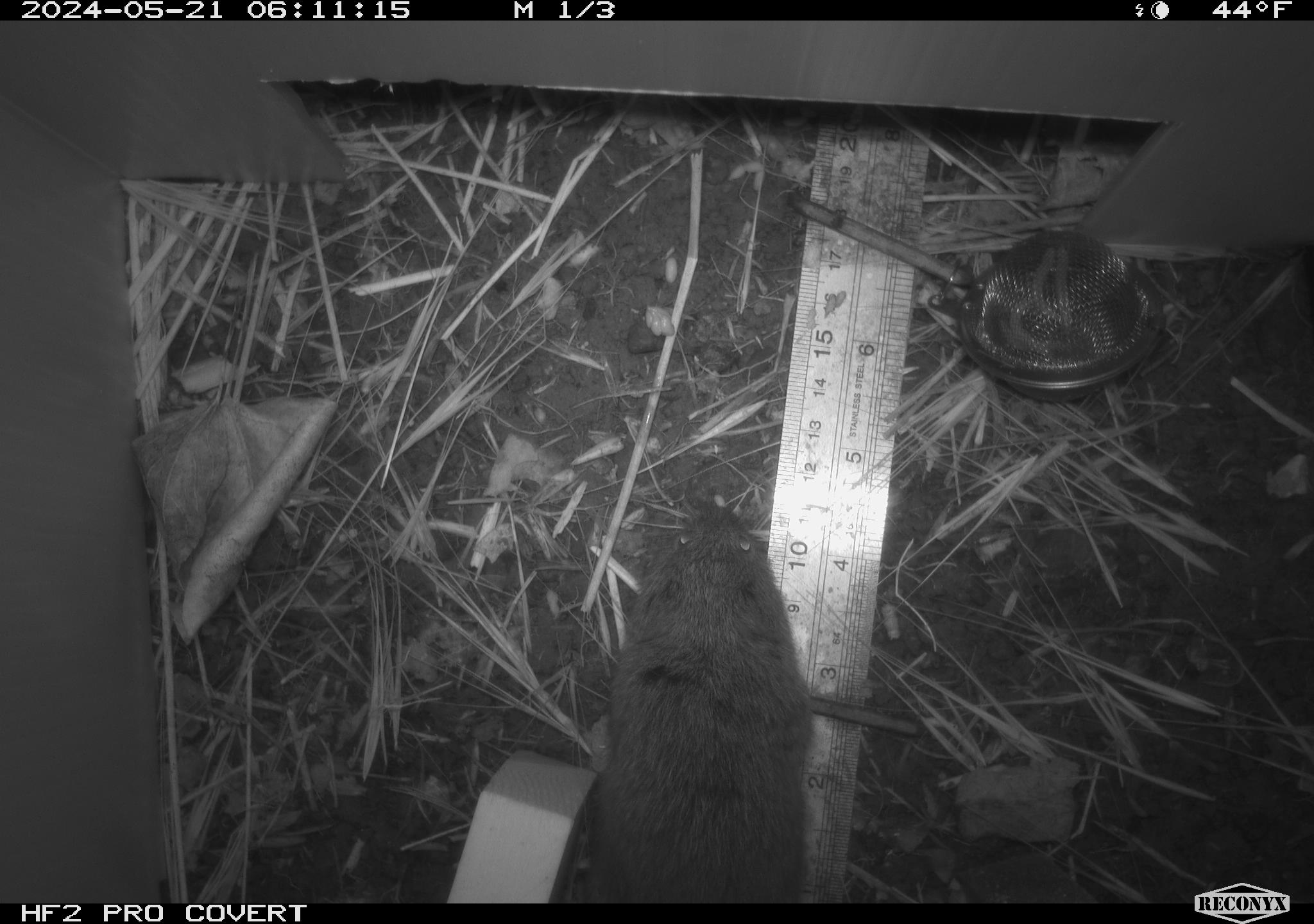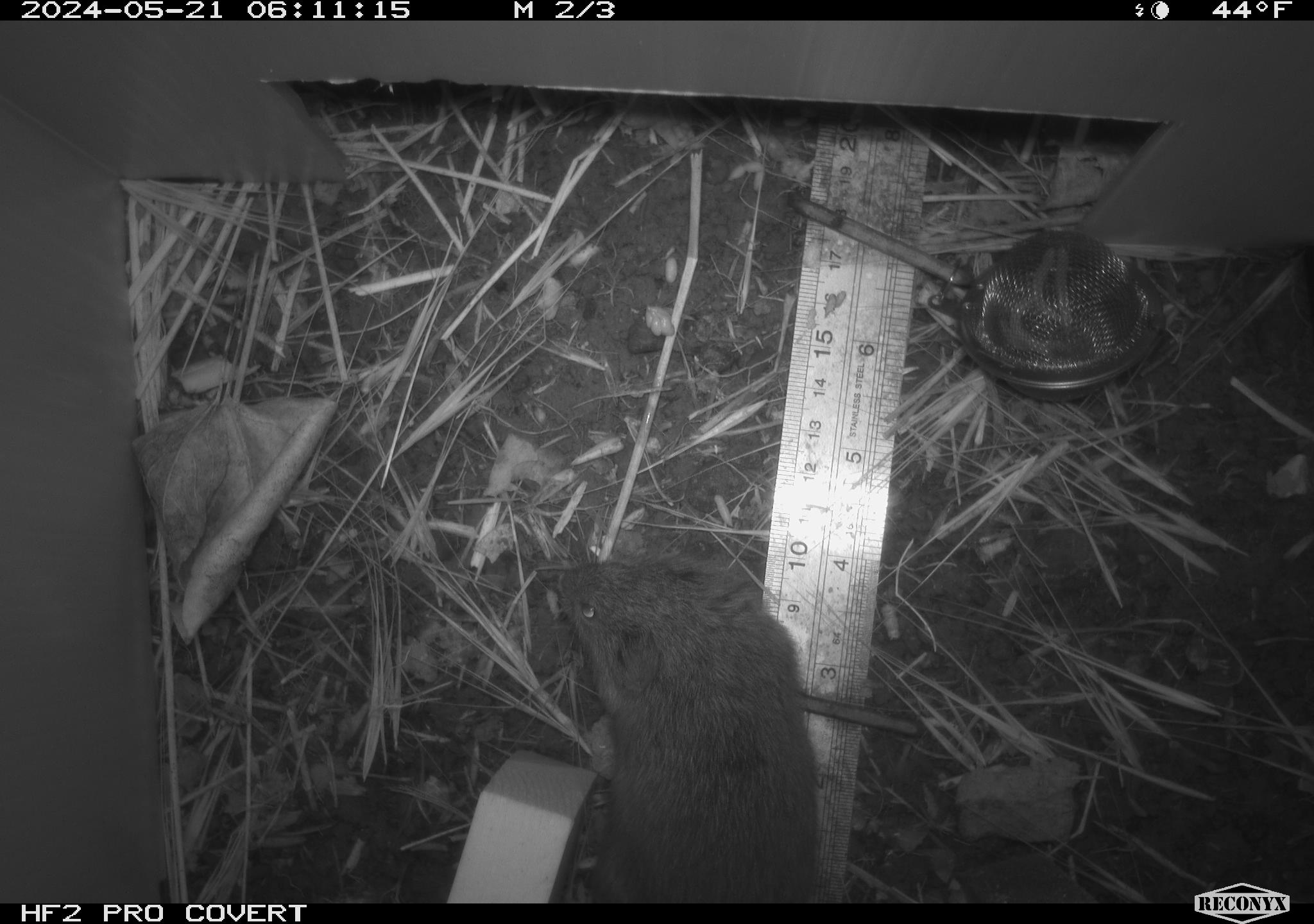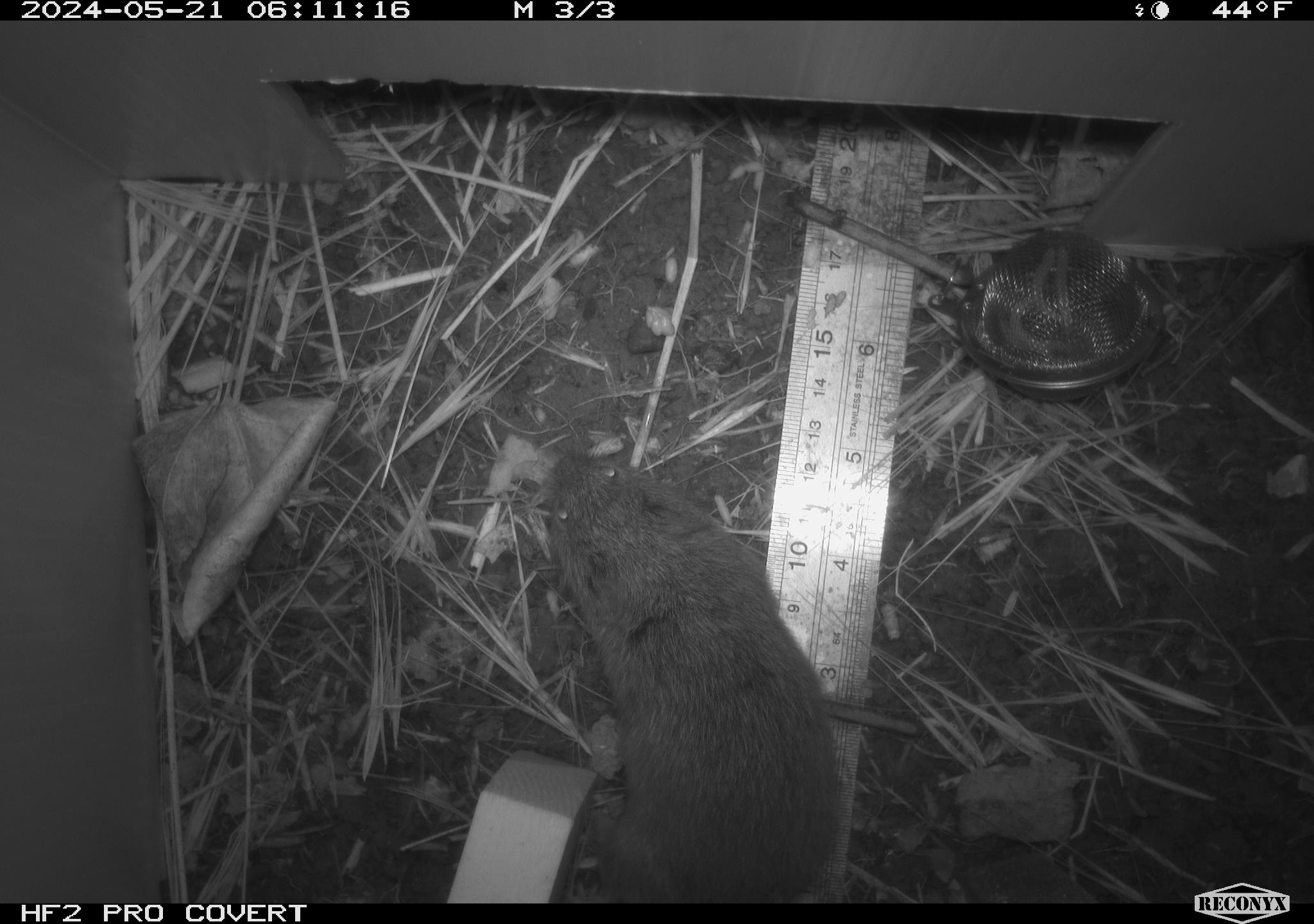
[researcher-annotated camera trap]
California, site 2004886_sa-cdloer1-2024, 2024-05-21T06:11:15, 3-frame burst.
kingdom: Animalia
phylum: Chordata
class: Mammalia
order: Rodentia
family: Cricetidae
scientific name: Arvicolinae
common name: voles, lemmings, and muskrats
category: arvicolinae subfamily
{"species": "arvicolinae subfamily (voles, lemmings, and muskrats) (Arvicolinae)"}